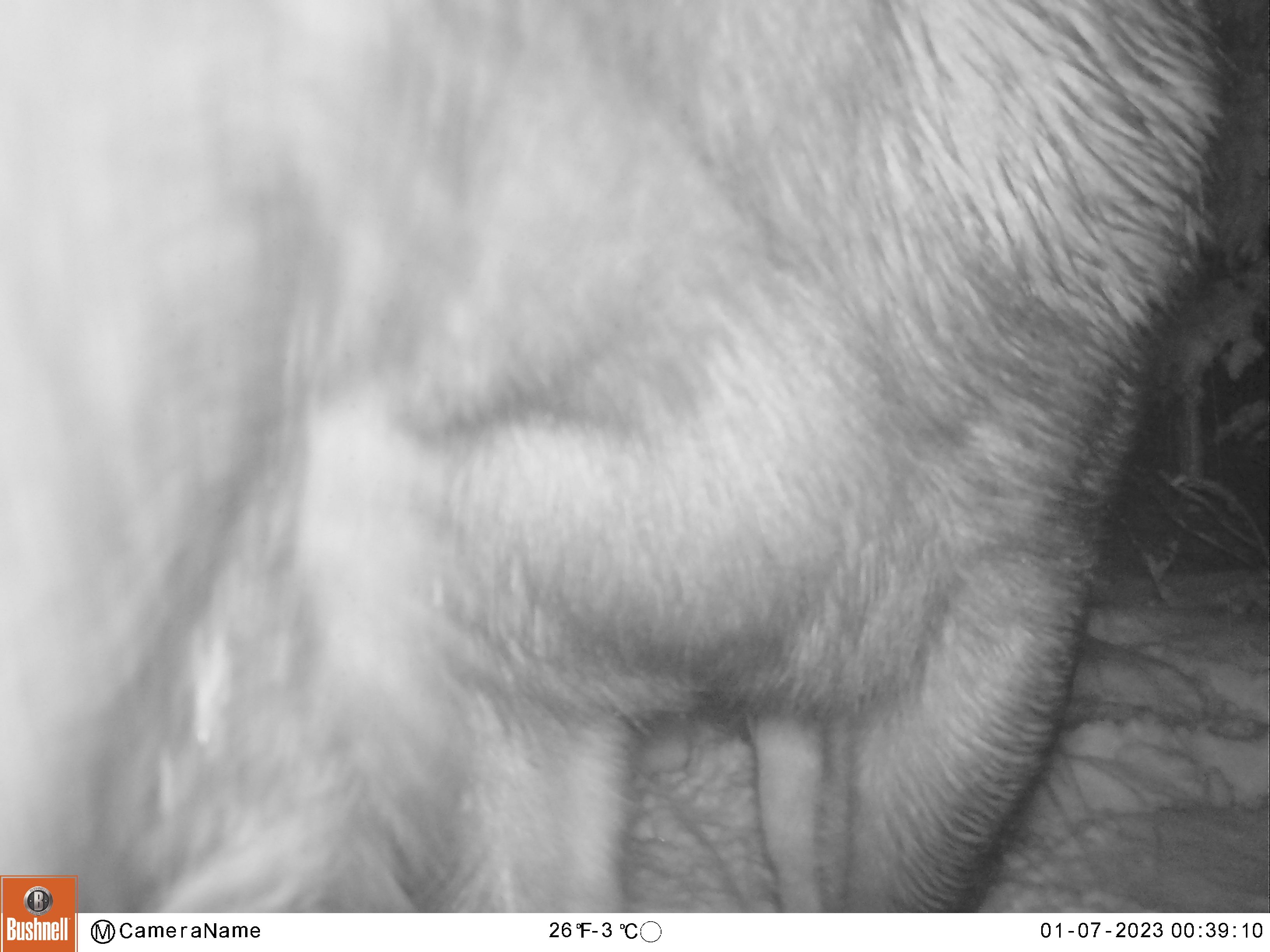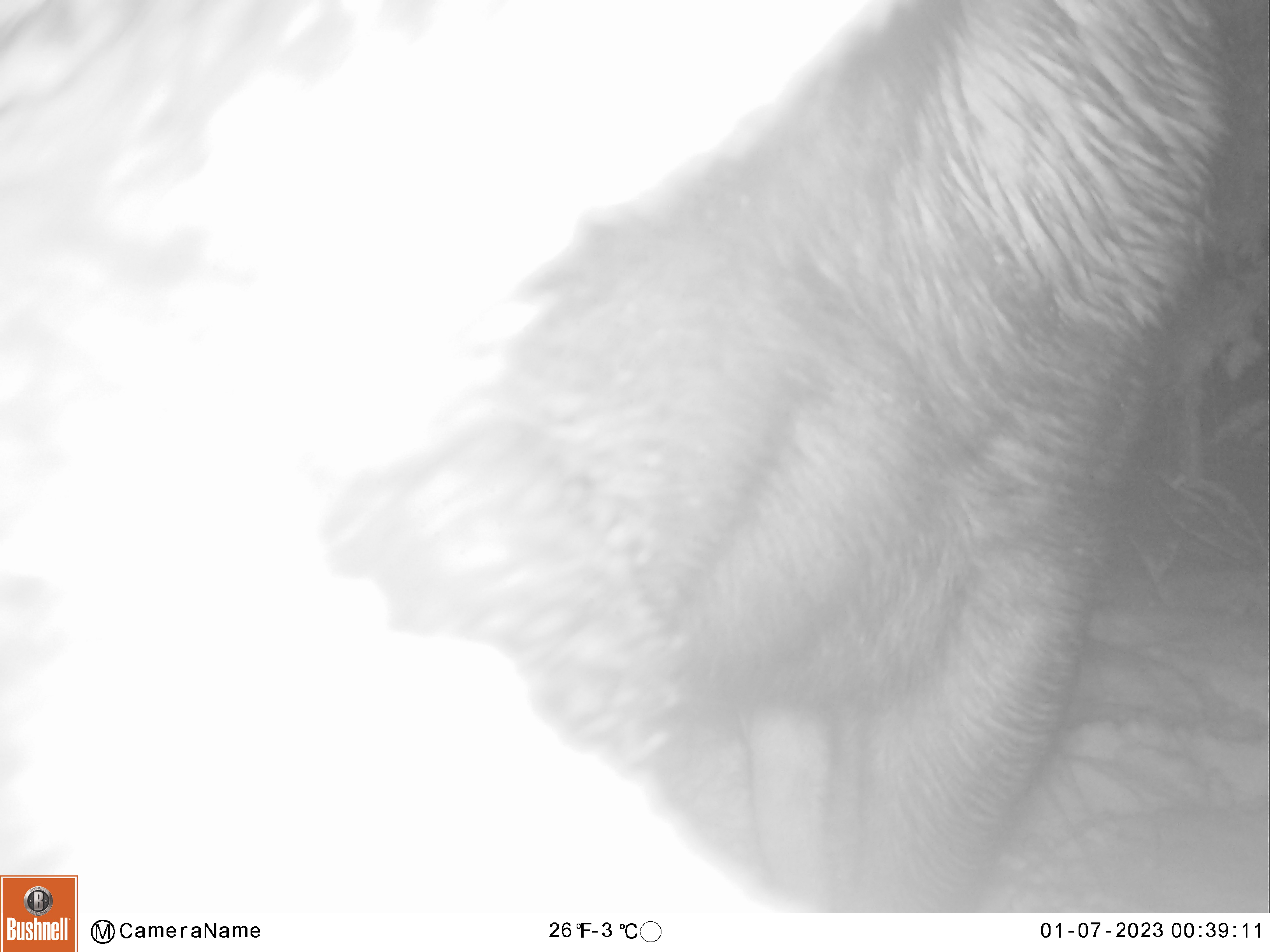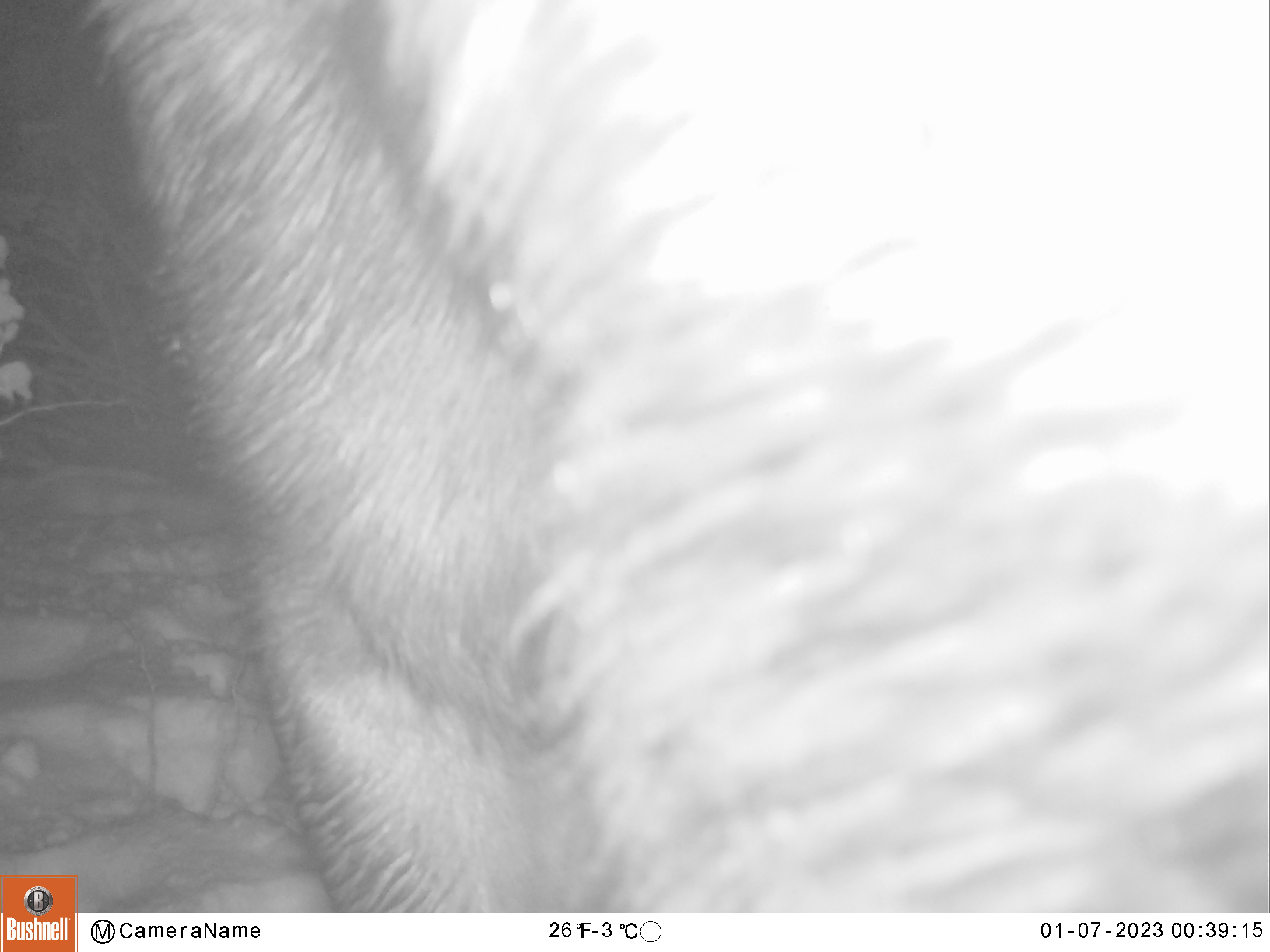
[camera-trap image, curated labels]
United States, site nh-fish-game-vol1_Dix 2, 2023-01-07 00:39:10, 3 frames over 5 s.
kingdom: Animalia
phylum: Chordata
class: Mammalia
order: Artiodactyla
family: Cervidae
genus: Alces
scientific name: Alces alces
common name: moose